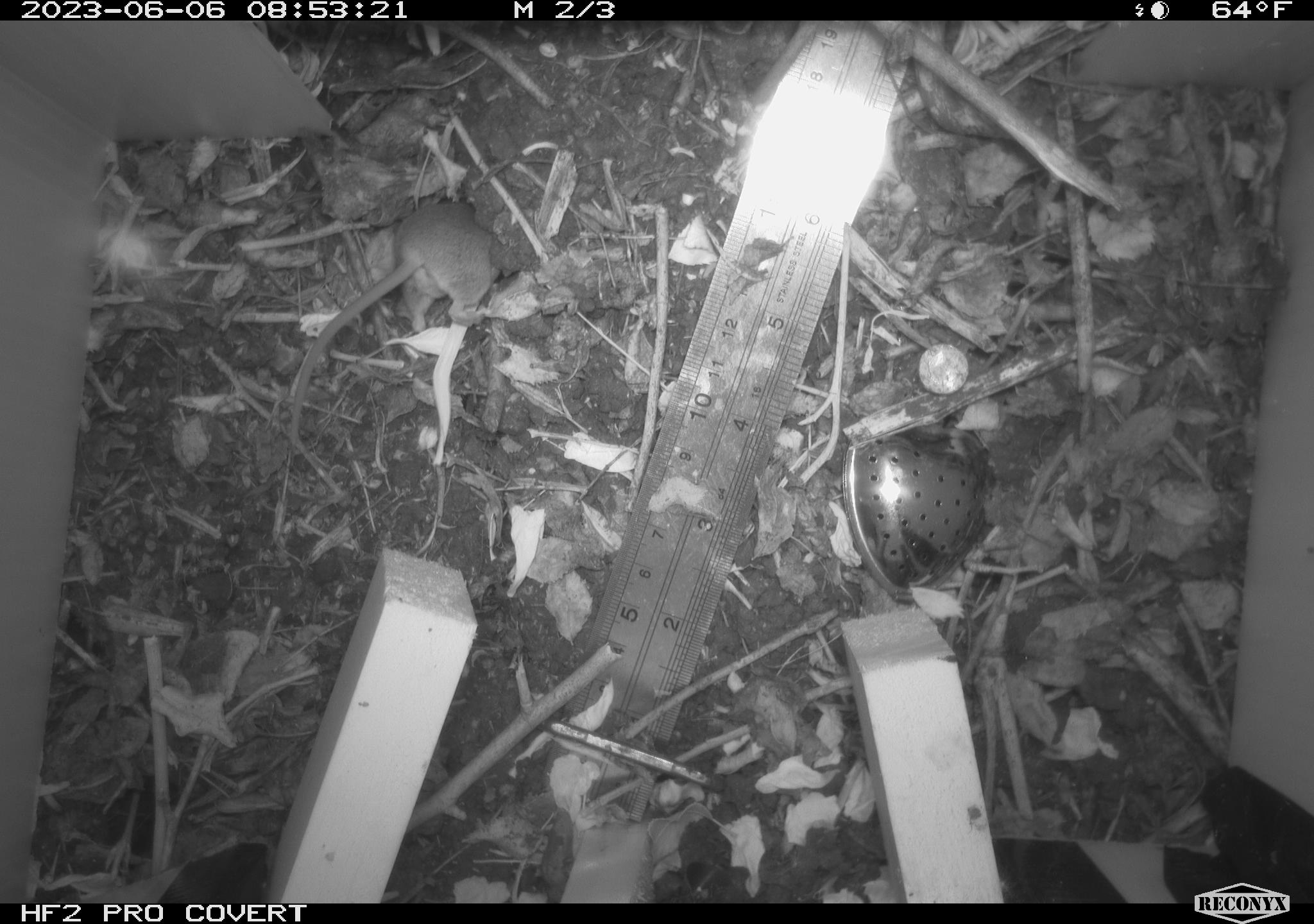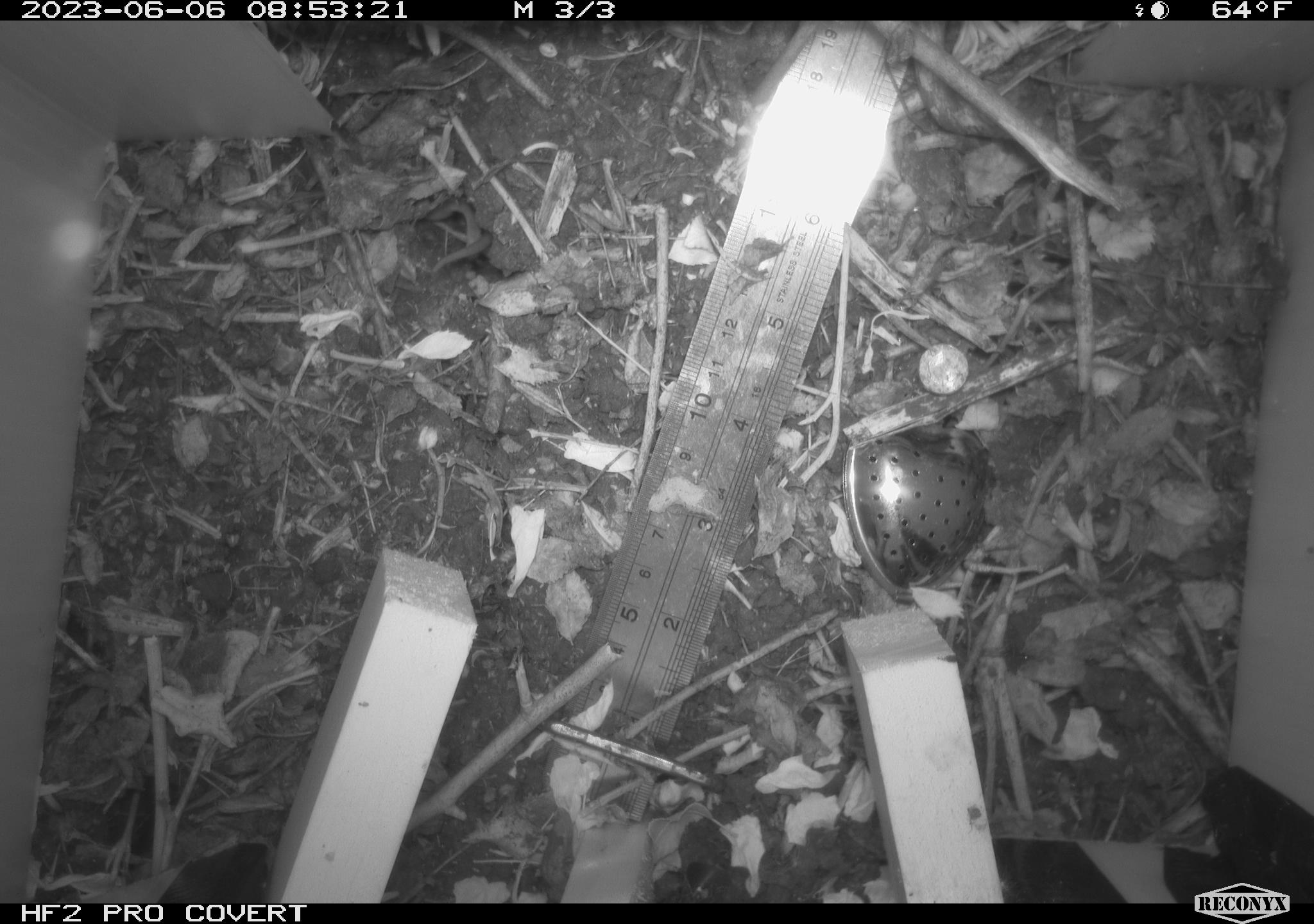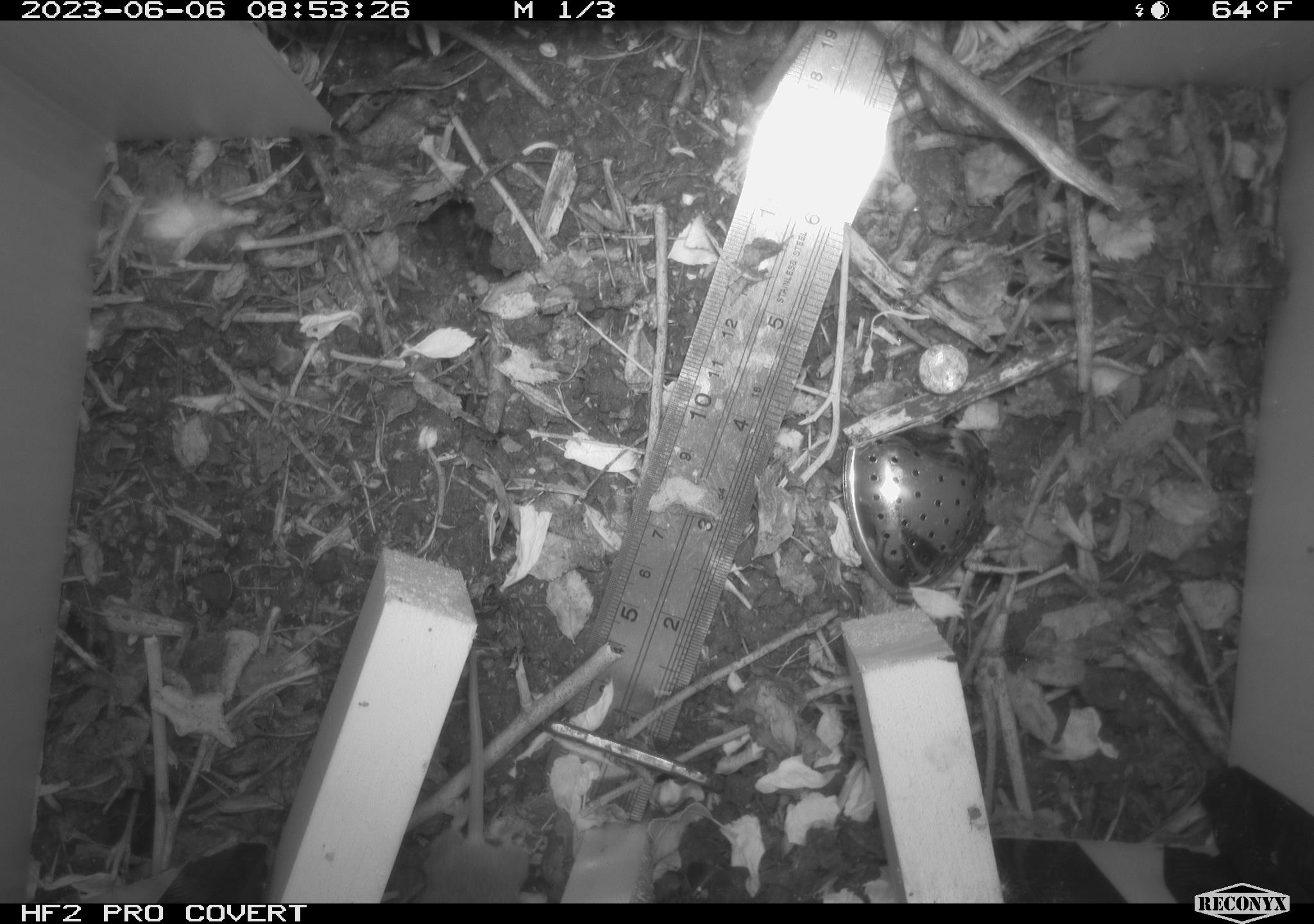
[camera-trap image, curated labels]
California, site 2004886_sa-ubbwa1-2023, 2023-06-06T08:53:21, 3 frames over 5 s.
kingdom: Animalia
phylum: Chordata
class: Mammalia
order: Rodentia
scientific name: Rodentia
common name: rodent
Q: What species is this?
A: Rodent (Rodentia).